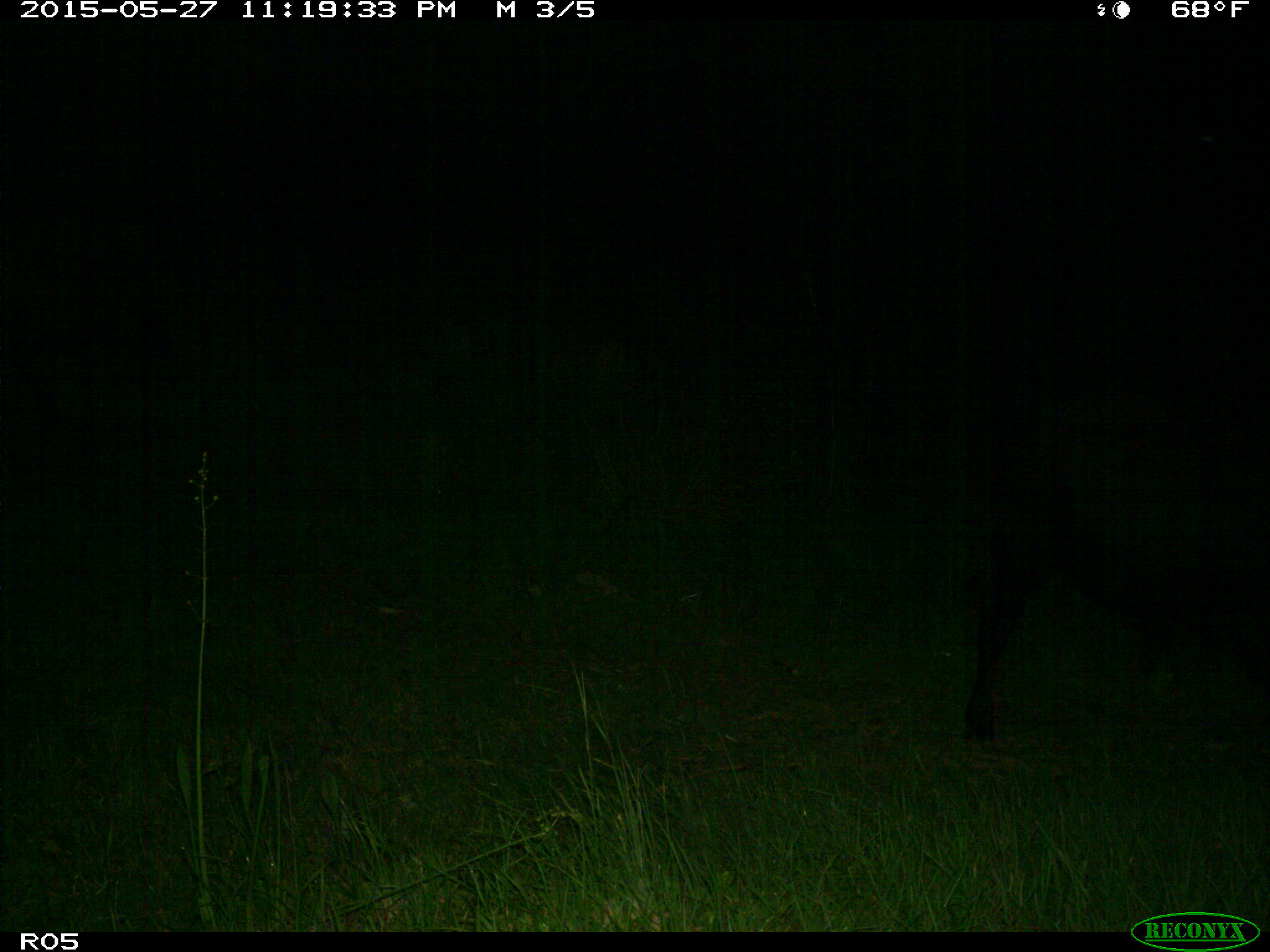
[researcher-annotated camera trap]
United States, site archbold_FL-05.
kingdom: Animalia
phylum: Chordata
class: Mammalia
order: Artiodactyla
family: Bovidae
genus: Bos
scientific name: Bos taurus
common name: domestic cow